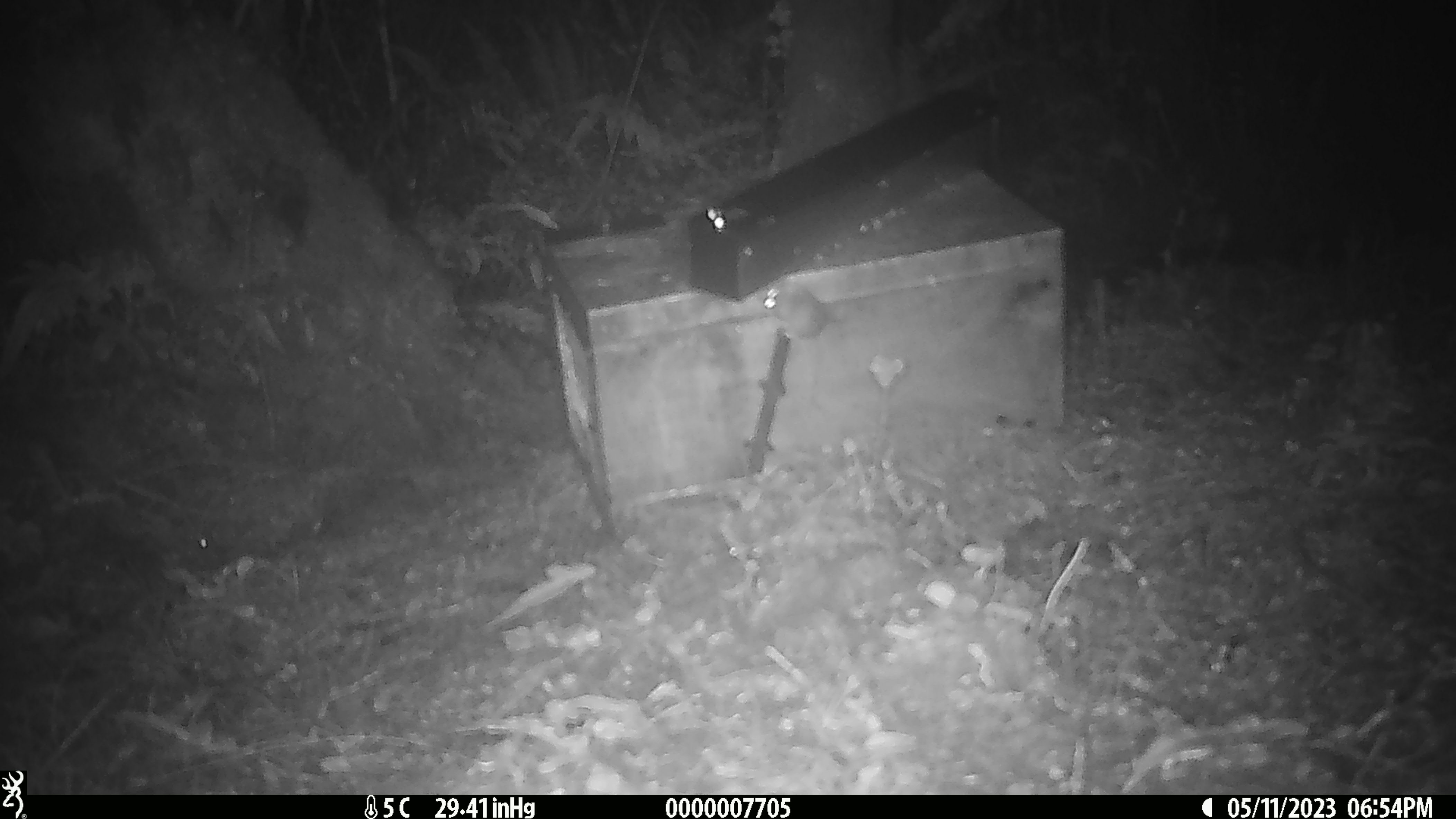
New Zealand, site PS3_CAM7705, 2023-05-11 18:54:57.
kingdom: Animalia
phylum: Chordata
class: Mammalia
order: Rodentia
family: Muridae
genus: Mus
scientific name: Mus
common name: mouse